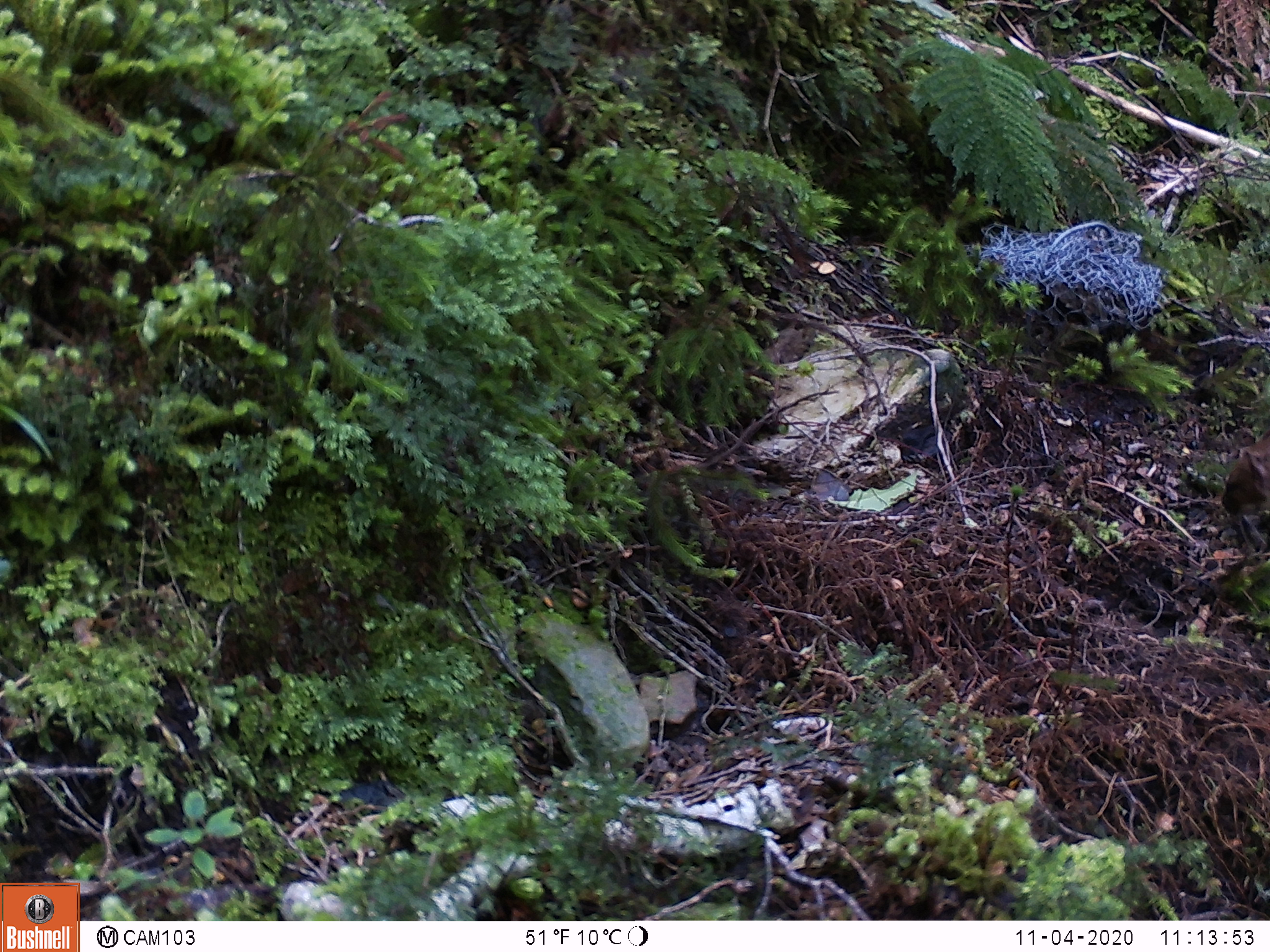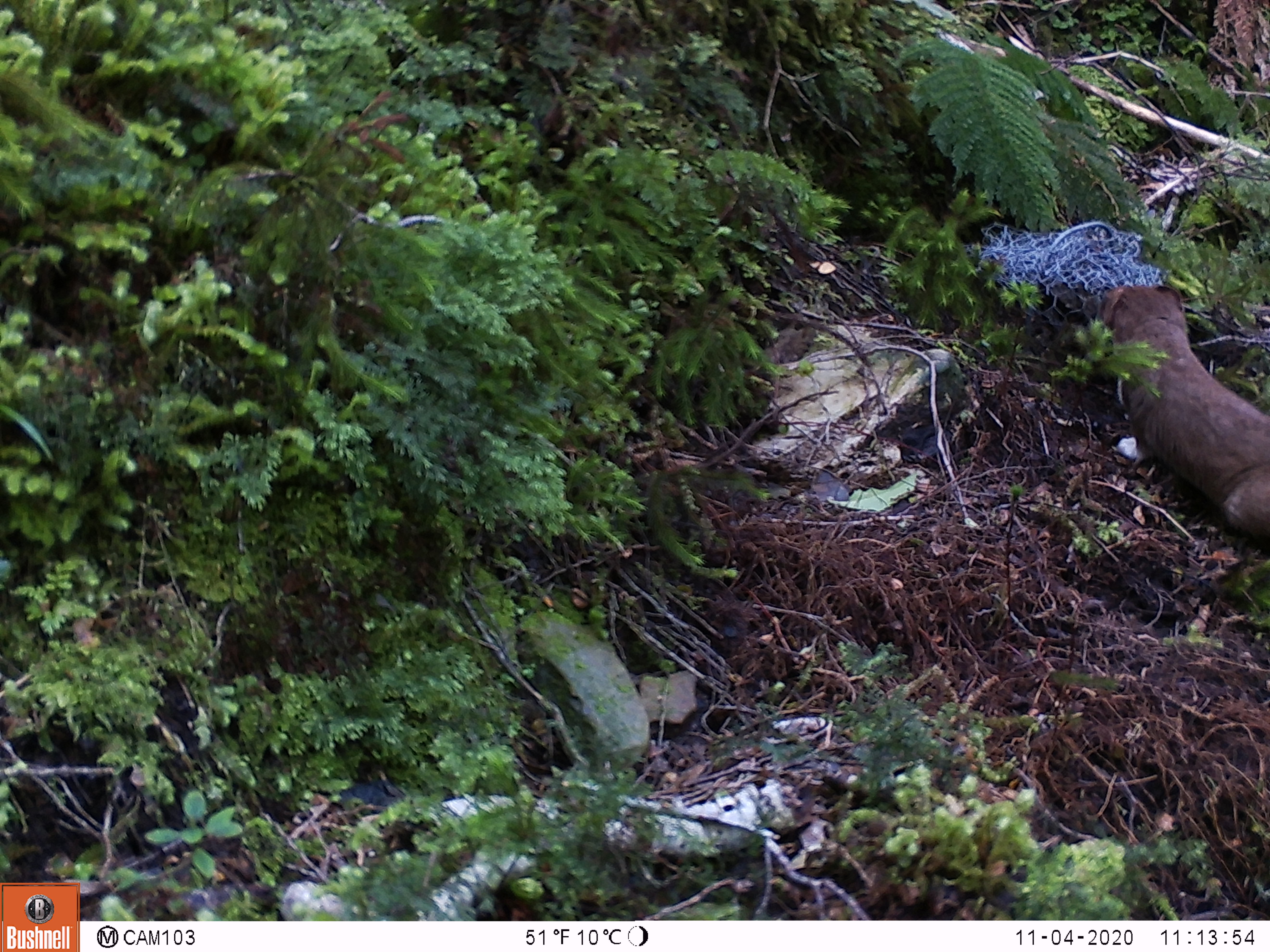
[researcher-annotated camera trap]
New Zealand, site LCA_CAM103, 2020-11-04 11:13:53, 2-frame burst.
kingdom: Animalia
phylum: Chordata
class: Mammalia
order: Carnivora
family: Mustelidae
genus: Mustela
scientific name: Mustela erminea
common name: stoat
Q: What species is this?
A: Stoat (Mustela erminea).